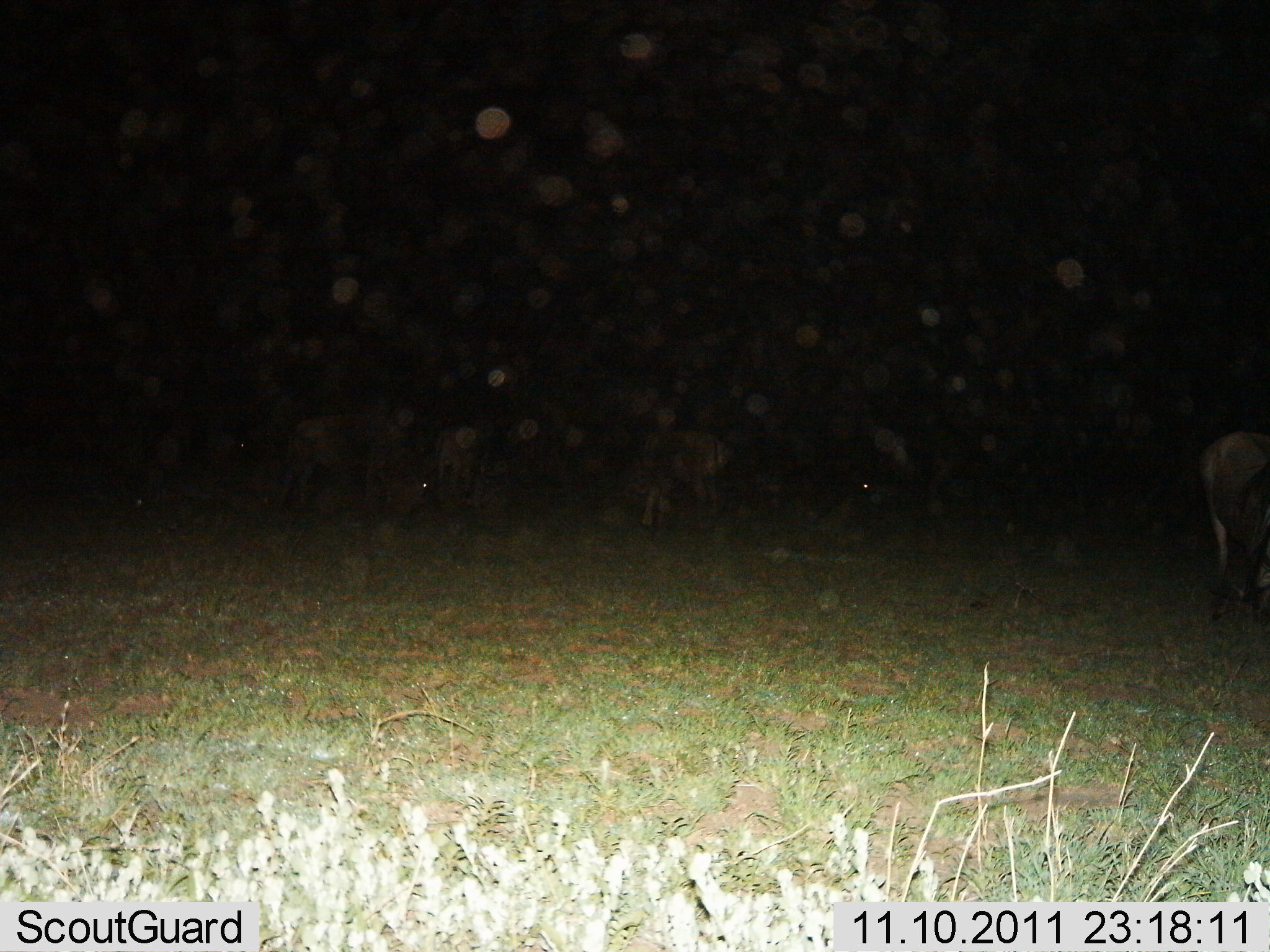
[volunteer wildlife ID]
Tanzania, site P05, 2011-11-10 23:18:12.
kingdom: Animalia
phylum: Chordata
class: Mammalia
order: Artiodactyla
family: Bovidae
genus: Connochaetes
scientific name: Connochaetes taurinus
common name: blue wildebeest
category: wildebeest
Wildebeest (blue wildebeest) (Connochaetes taurinus), count 5. Behavior (volunteer vote fractions): standing 60%, resting 20%, moving 10%, interacting 0%. Young present (vote fraction): 10%. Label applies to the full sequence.